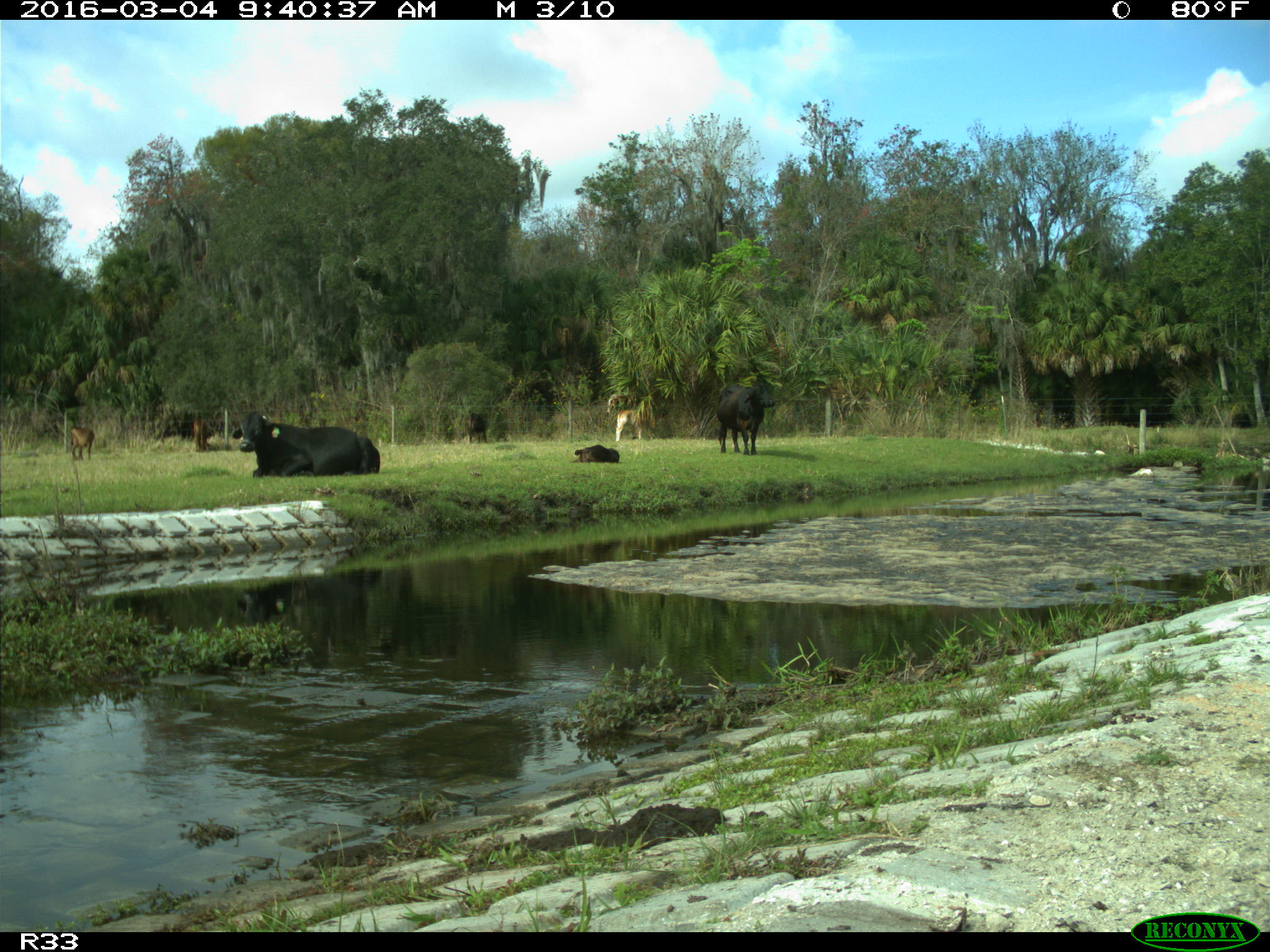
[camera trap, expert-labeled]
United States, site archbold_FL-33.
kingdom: Animalia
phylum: Chordata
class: Mammalia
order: Artiodactyla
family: Bovidae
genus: Bos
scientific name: Bos taurus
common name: domestic cow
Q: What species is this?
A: Bos taurus (domestic cow).